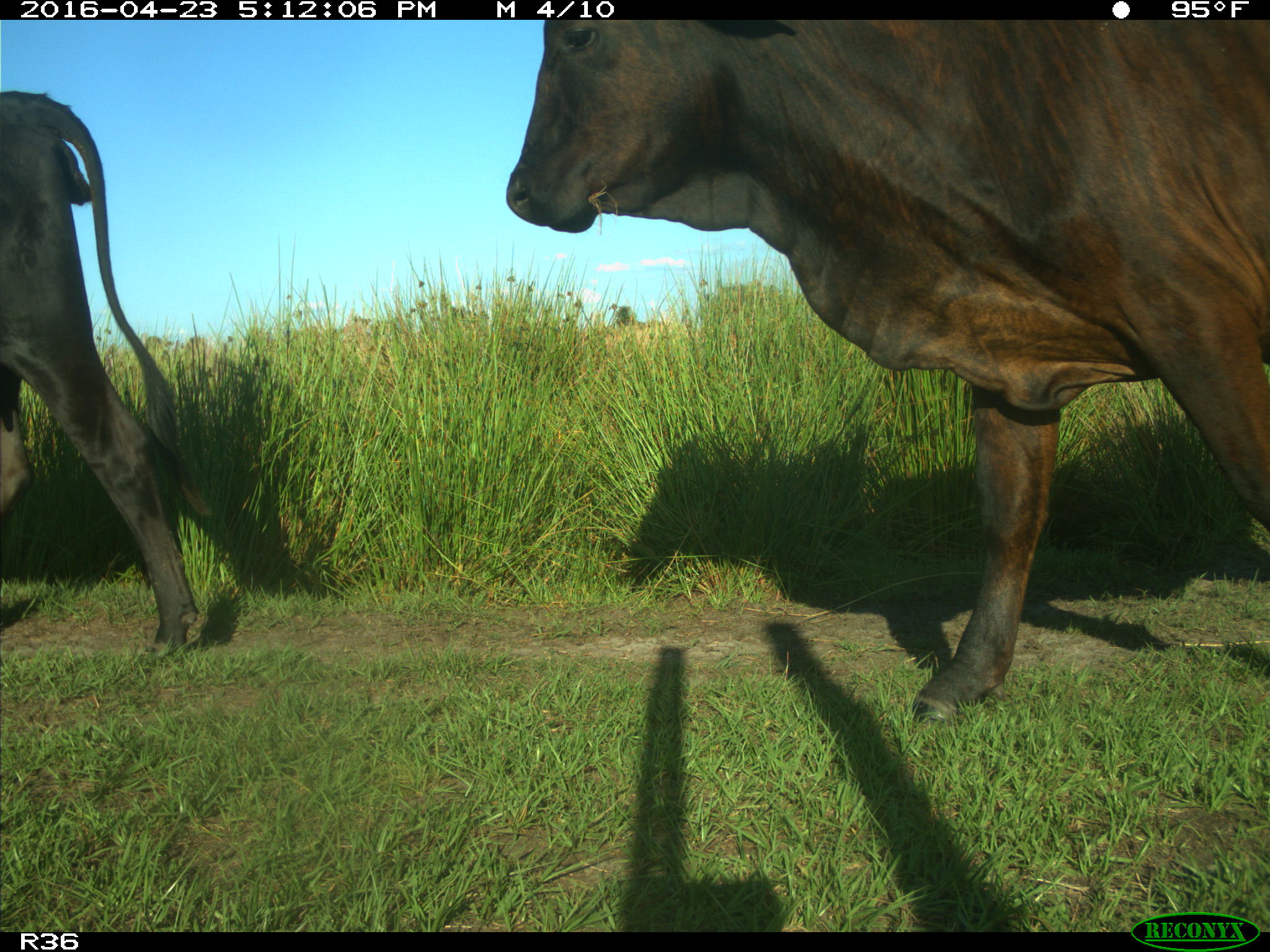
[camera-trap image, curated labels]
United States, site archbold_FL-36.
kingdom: Animalia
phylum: Chordata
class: Mammalia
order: Artiodactyla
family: Bovidae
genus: Bos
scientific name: Bos taurus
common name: domestic cow